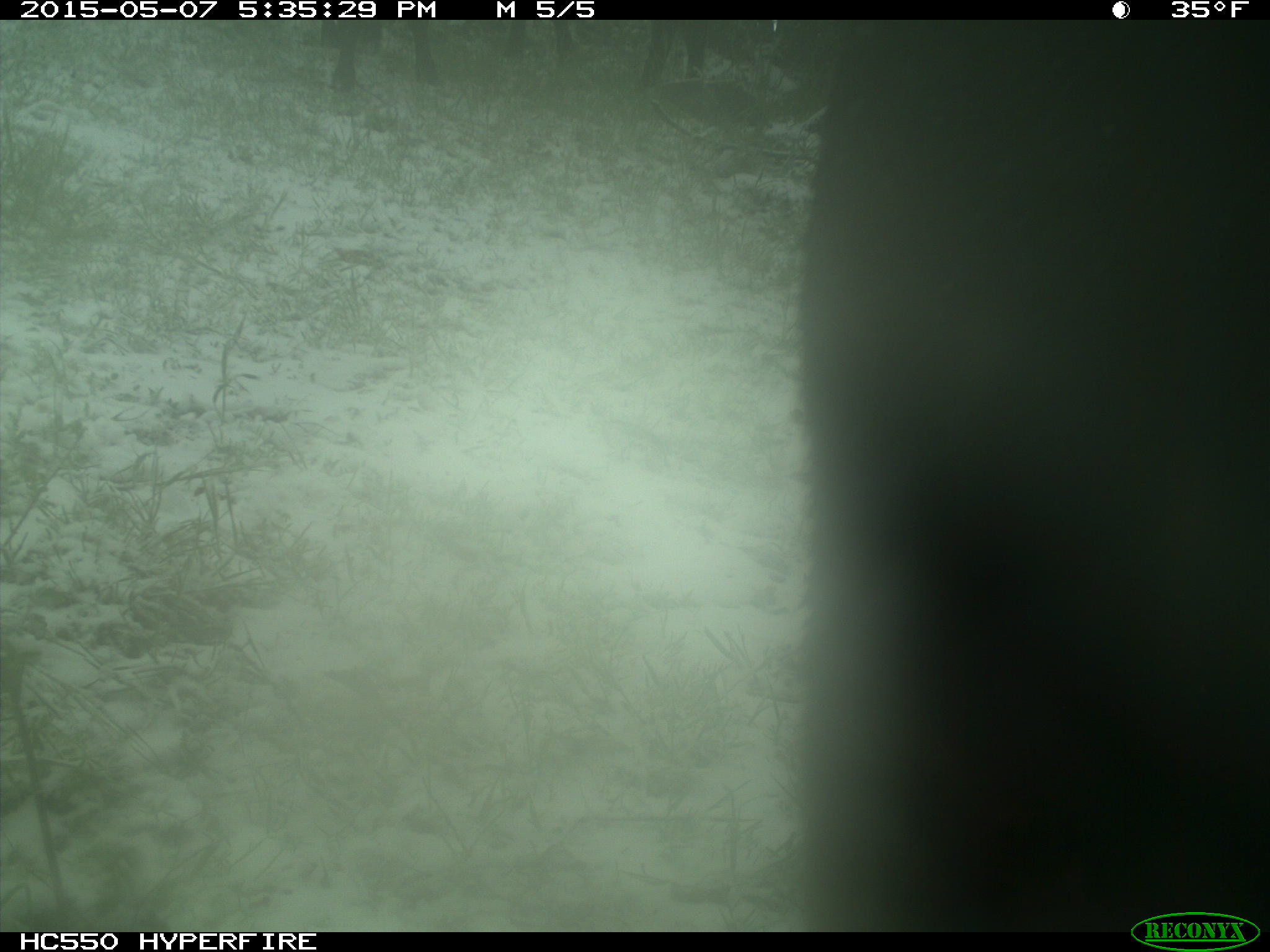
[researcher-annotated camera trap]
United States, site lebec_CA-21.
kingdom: Animalia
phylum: Chordata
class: Mammalia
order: Artiodactyla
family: Bovidae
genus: Bos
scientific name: Bos taurus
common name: domestic cow